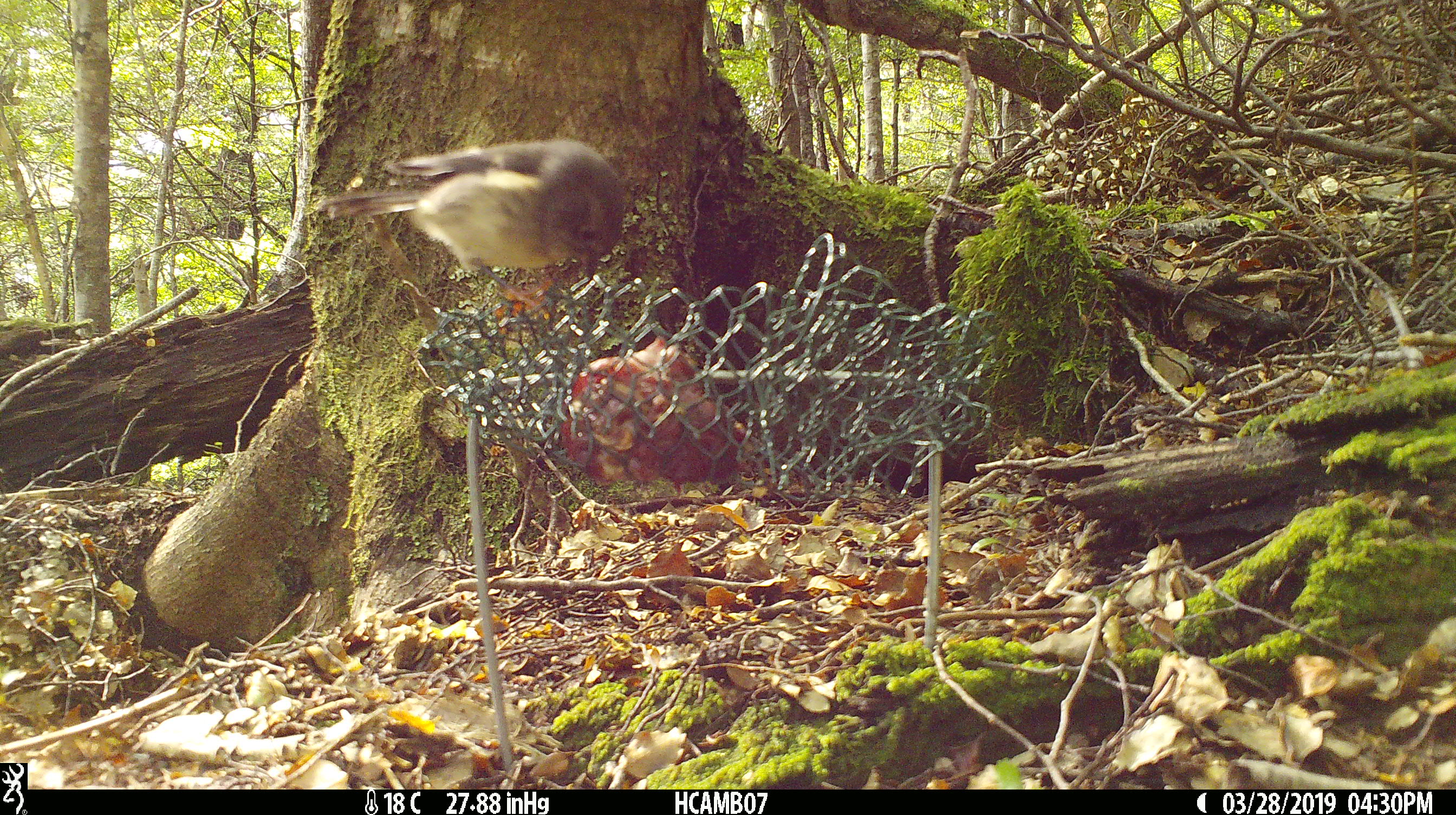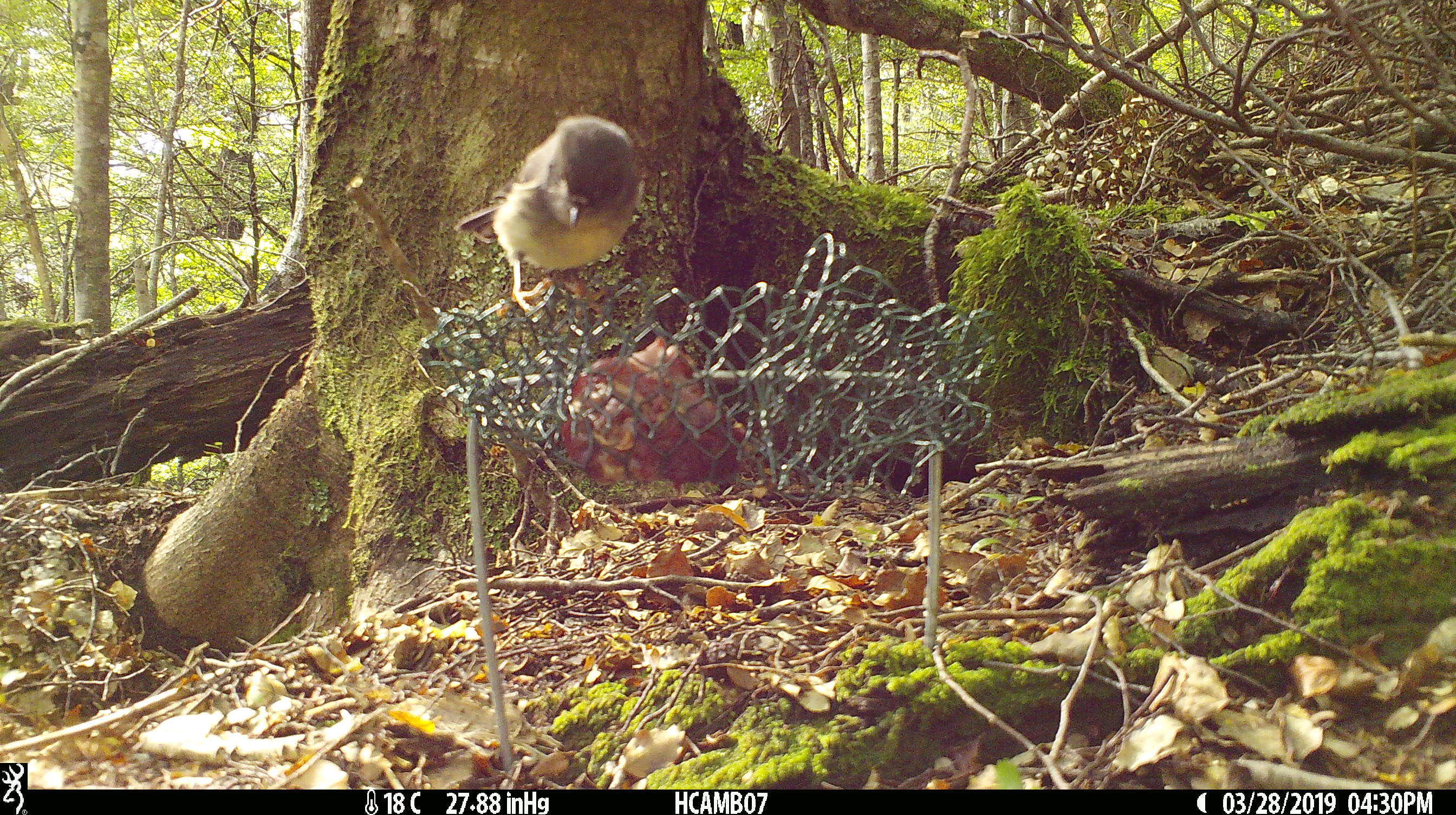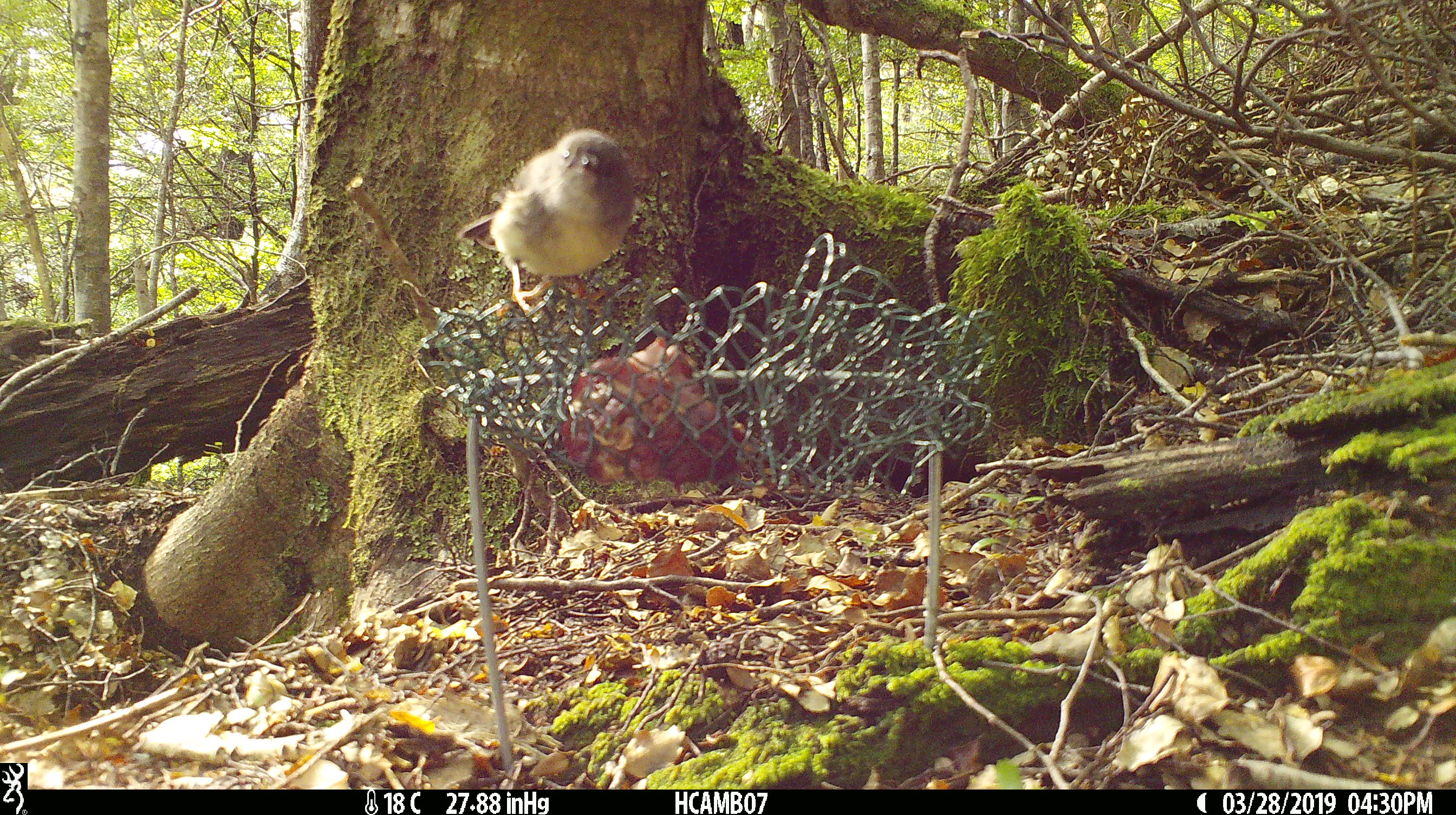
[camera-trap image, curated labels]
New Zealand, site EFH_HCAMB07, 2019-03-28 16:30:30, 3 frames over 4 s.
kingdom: Animalia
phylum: Chordata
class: Aves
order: Passeriformes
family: Petroicidae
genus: Petroica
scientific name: Petroica australis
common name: new zealand robin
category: robin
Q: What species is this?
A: Robin (new zealand robin) (Petroica australis).